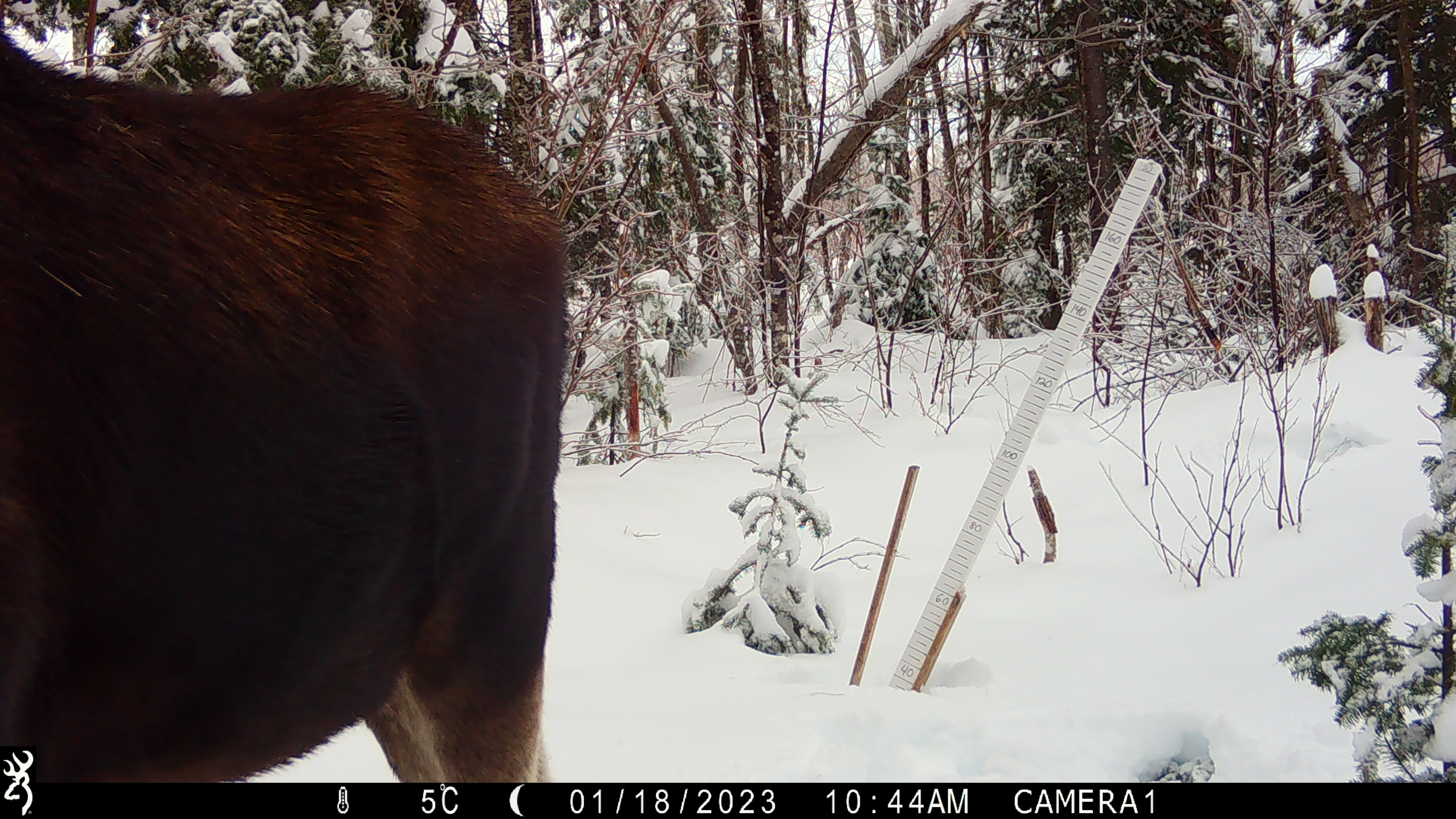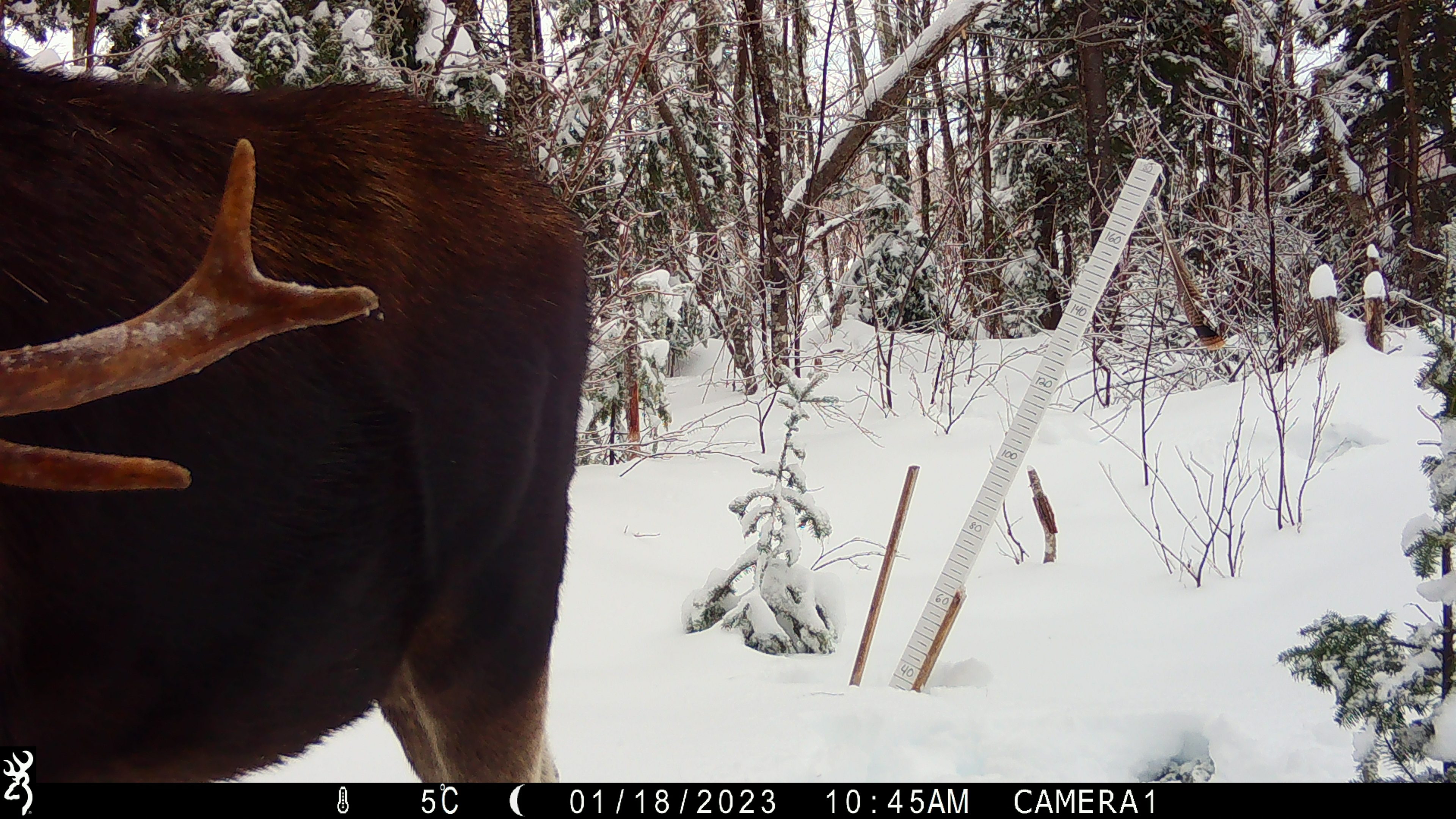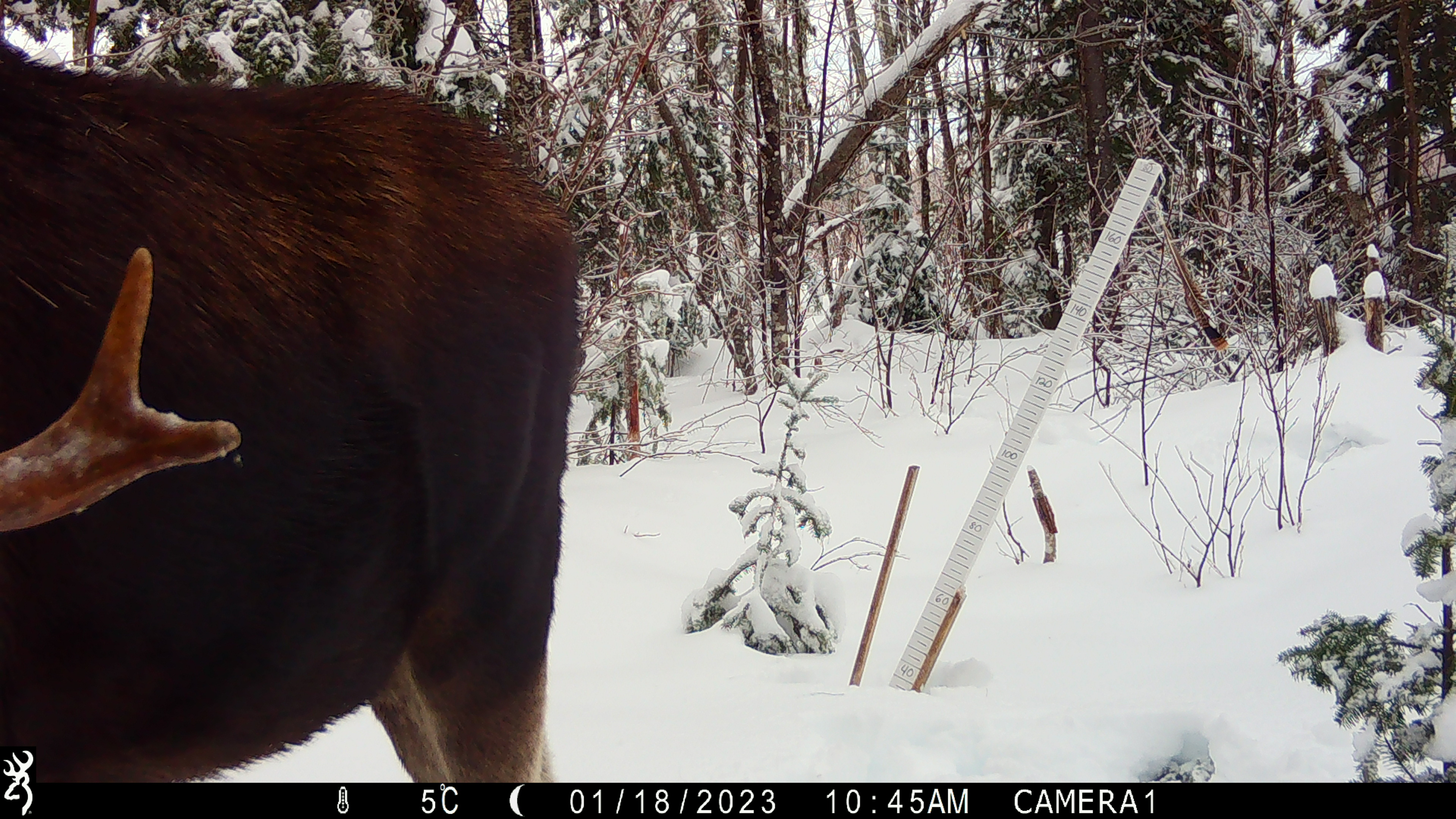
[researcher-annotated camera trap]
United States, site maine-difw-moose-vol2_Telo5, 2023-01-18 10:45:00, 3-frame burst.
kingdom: Animalia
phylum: Chordata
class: Mammalia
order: Artiodactyla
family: Cervidae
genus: Alces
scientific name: Alces alces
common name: moose